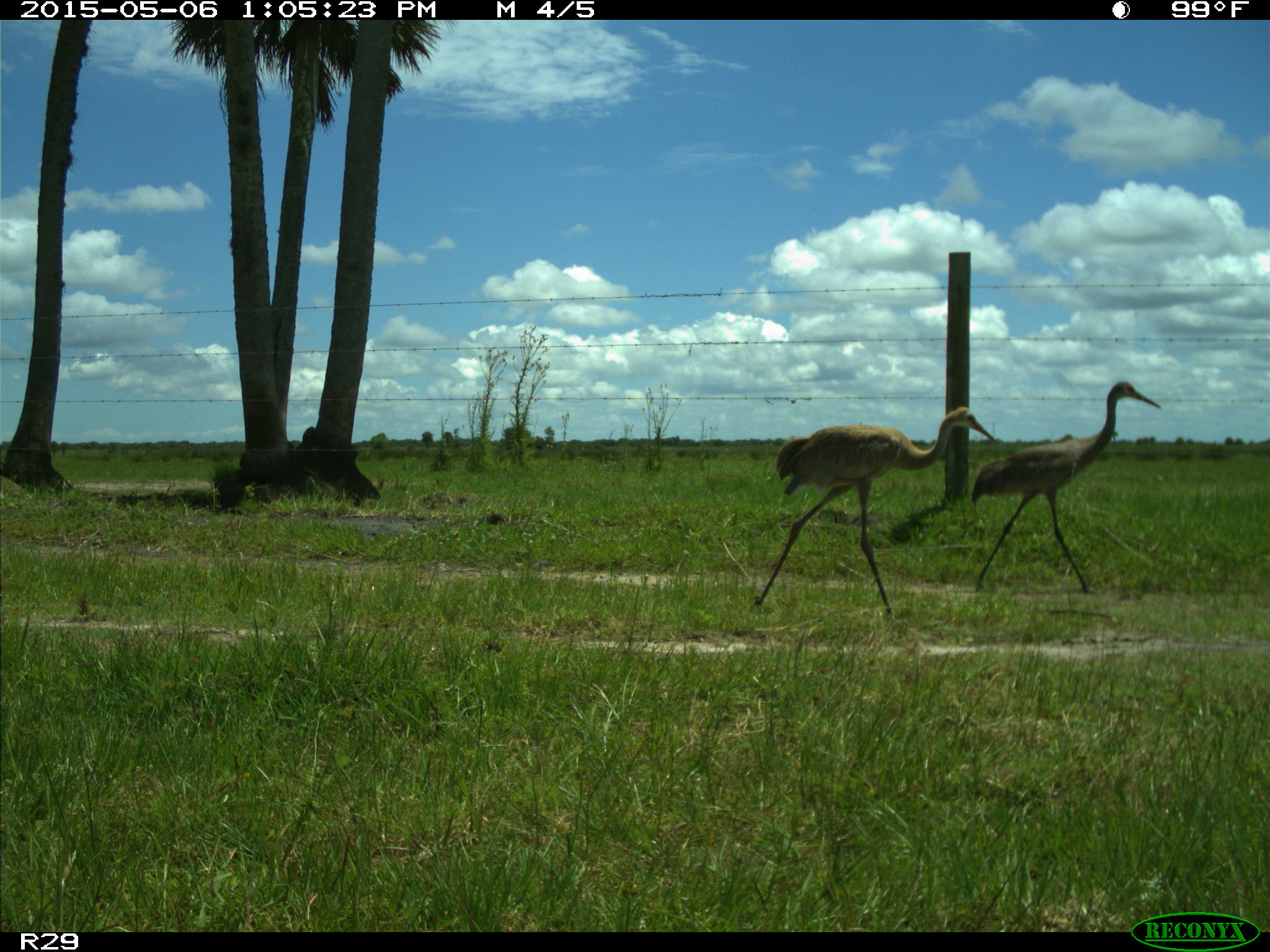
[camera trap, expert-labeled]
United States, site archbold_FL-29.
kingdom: Animalia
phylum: Chordata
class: Aves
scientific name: Aves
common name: birds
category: unidentified bird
Unidentified bird (birds) (Aves).